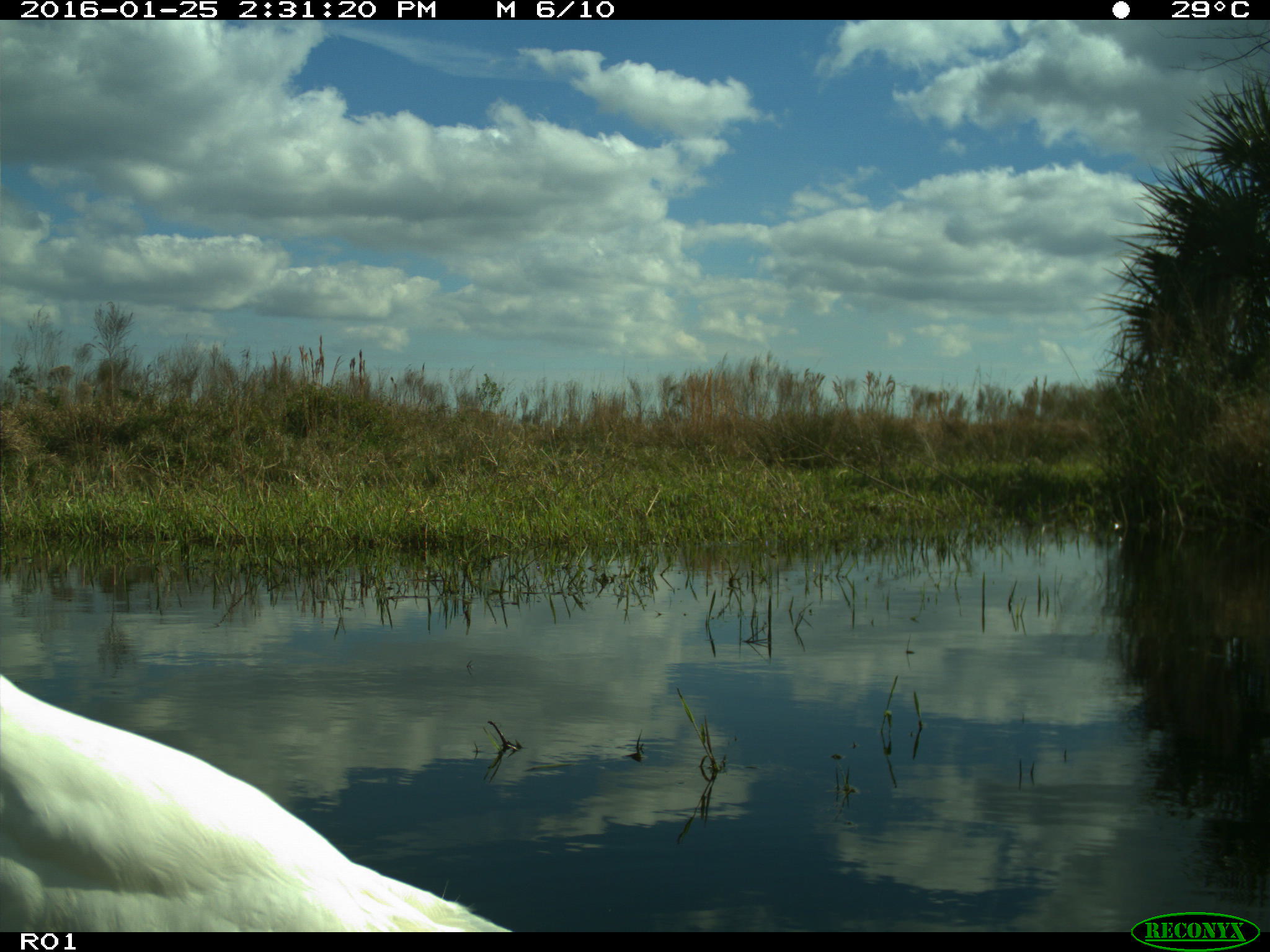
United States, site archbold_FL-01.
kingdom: Animalia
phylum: Chordata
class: Aves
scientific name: Aves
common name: birds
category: unidentified bird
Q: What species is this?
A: Unidentified bird (birds) (Aves).